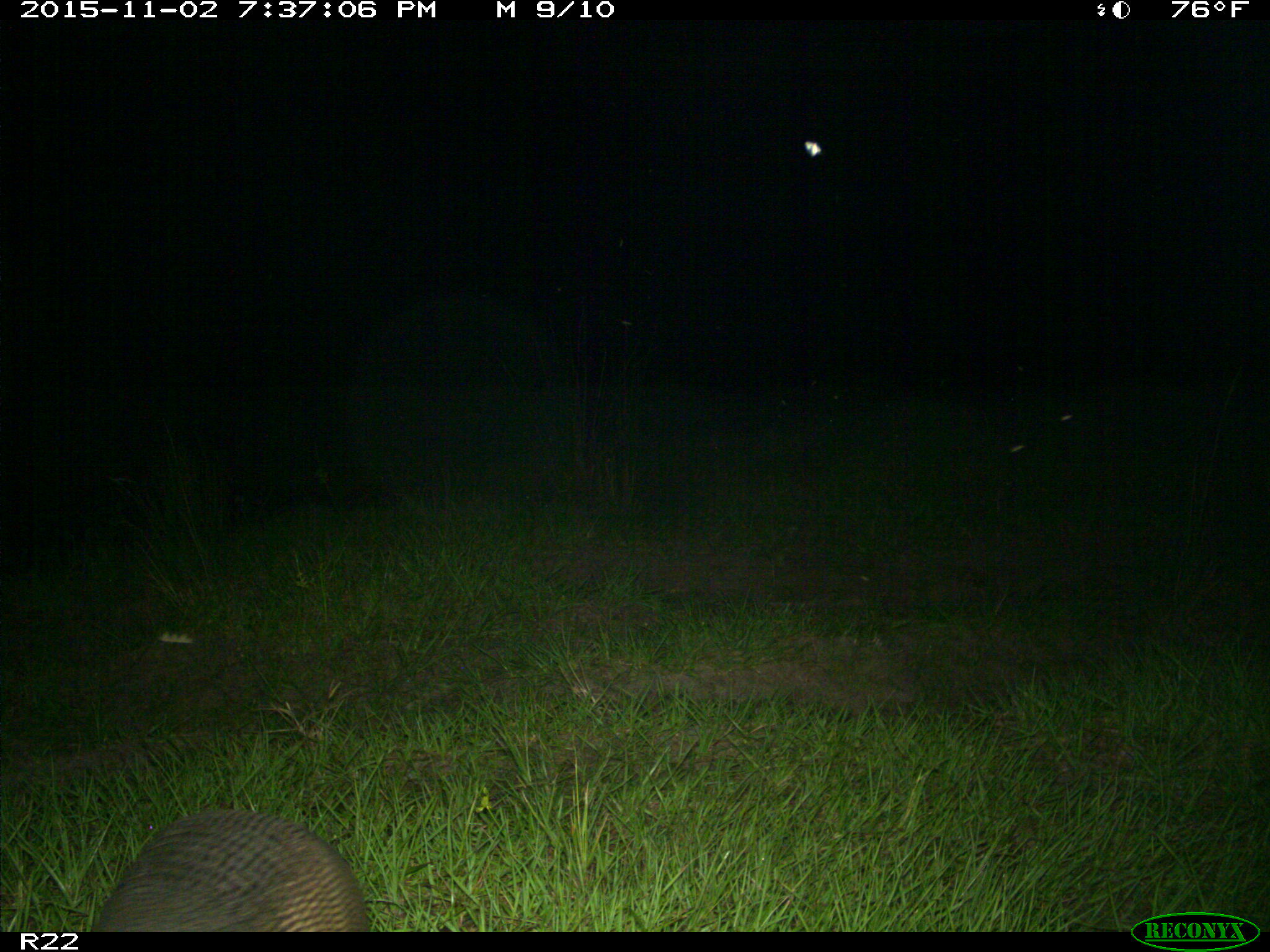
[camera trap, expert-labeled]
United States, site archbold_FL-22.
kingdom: Animalia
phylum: Chordata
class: Mammalia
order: Cingulata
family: Dasypodidae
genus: Dasypus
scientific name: Dasypus novemcinctus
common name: nine-banded armadillo